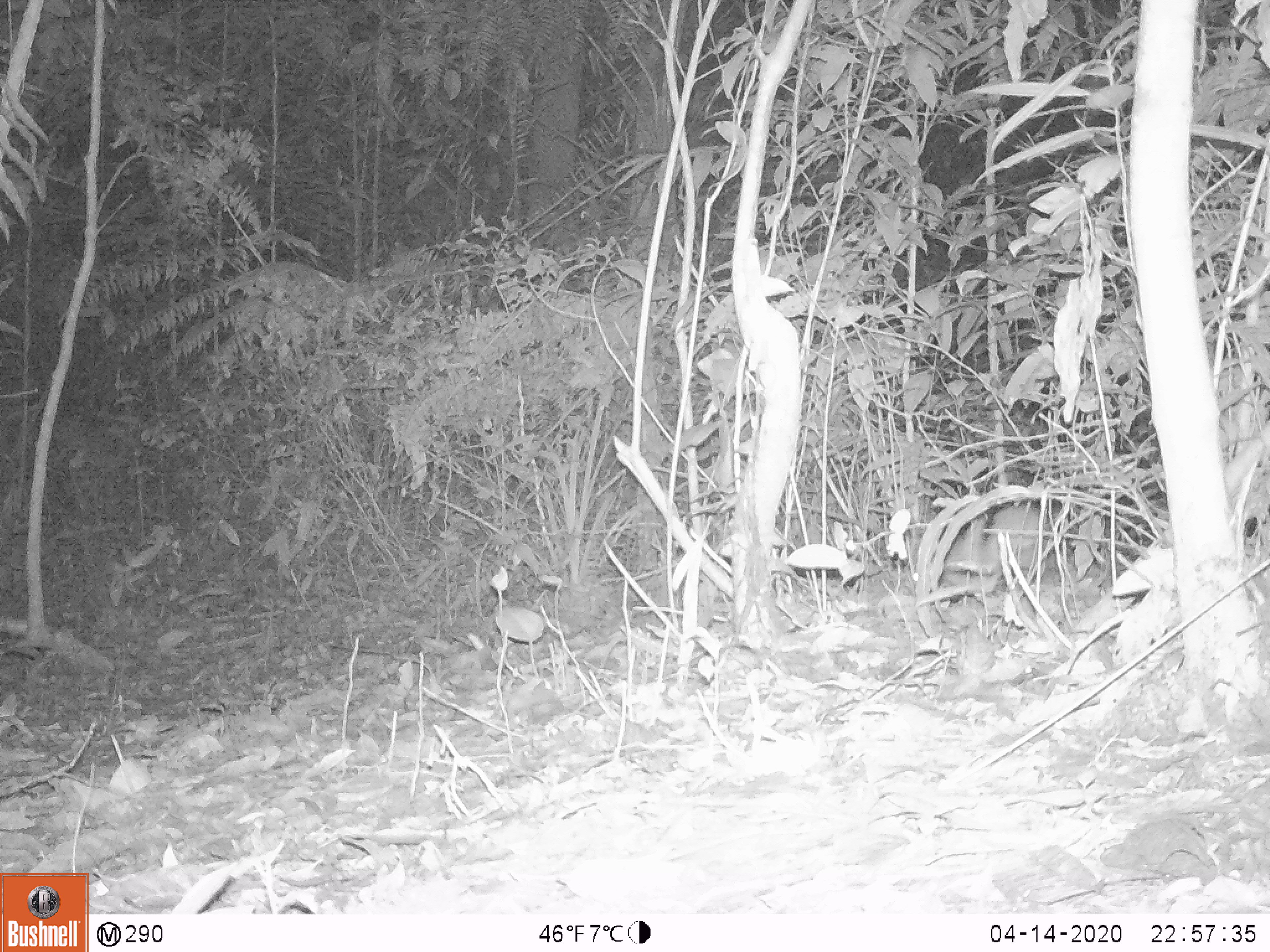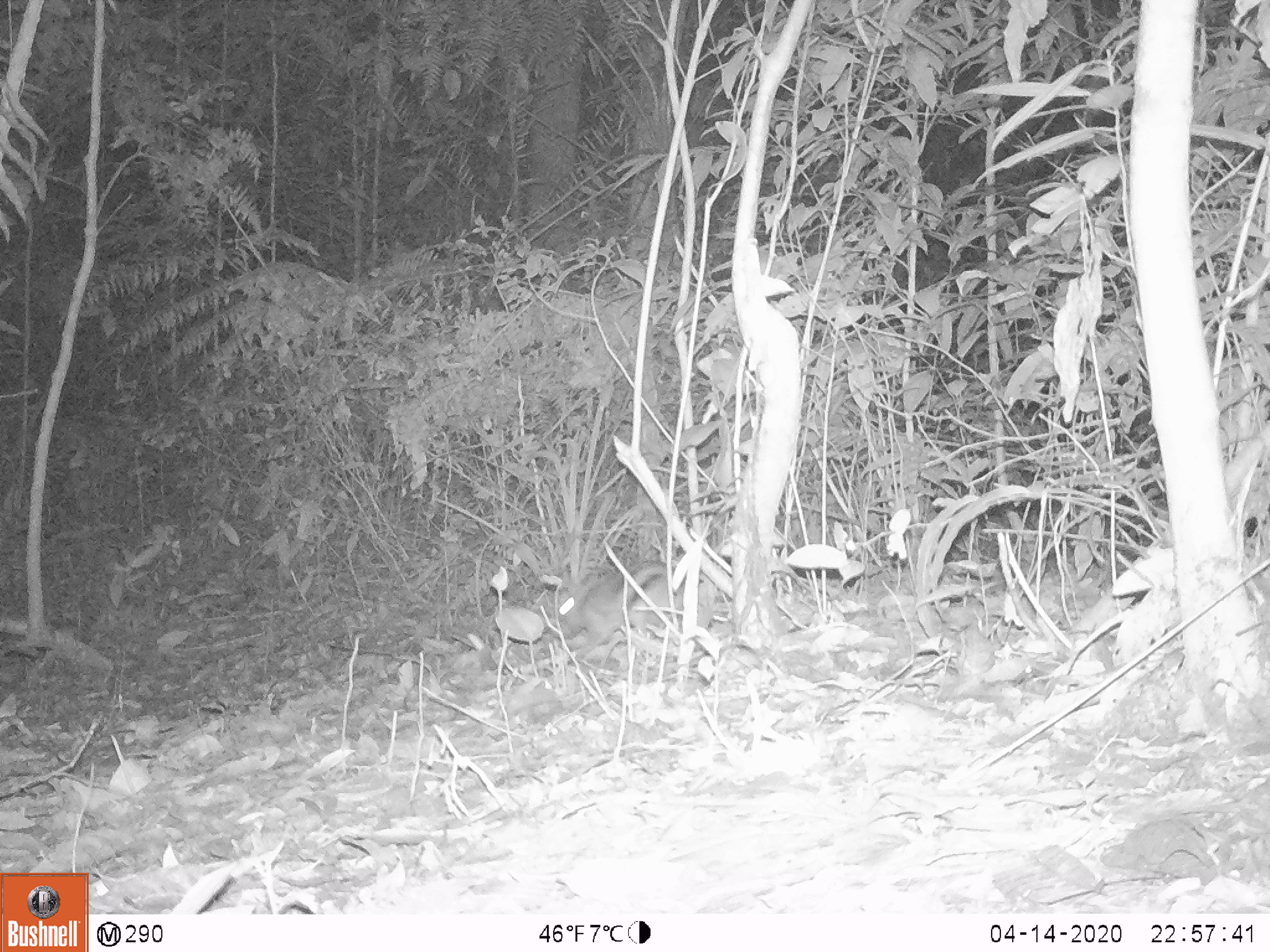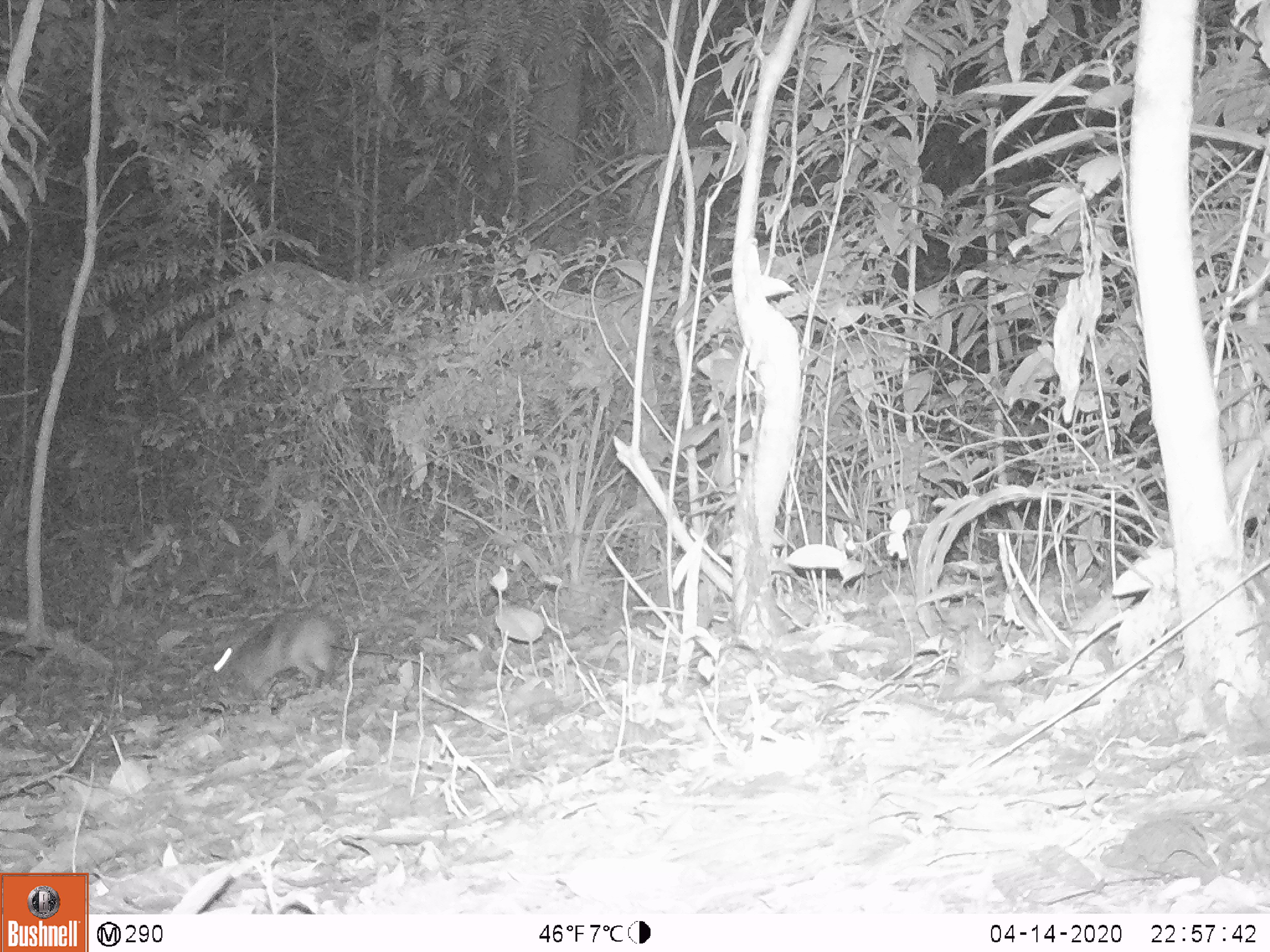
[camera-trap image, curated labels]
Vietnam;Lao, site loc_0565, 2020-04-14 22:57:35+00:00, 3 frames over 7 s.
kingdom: Animalia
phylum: Chordata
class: Mammalia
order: Lagomorpha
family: Leporidae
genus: Nesolagus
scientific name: Nesolagus timminsi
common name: annamite striped rabbit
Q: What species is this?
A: Annamite striped rabbit (Nesolagus timminsi).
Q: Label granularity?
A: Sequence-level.